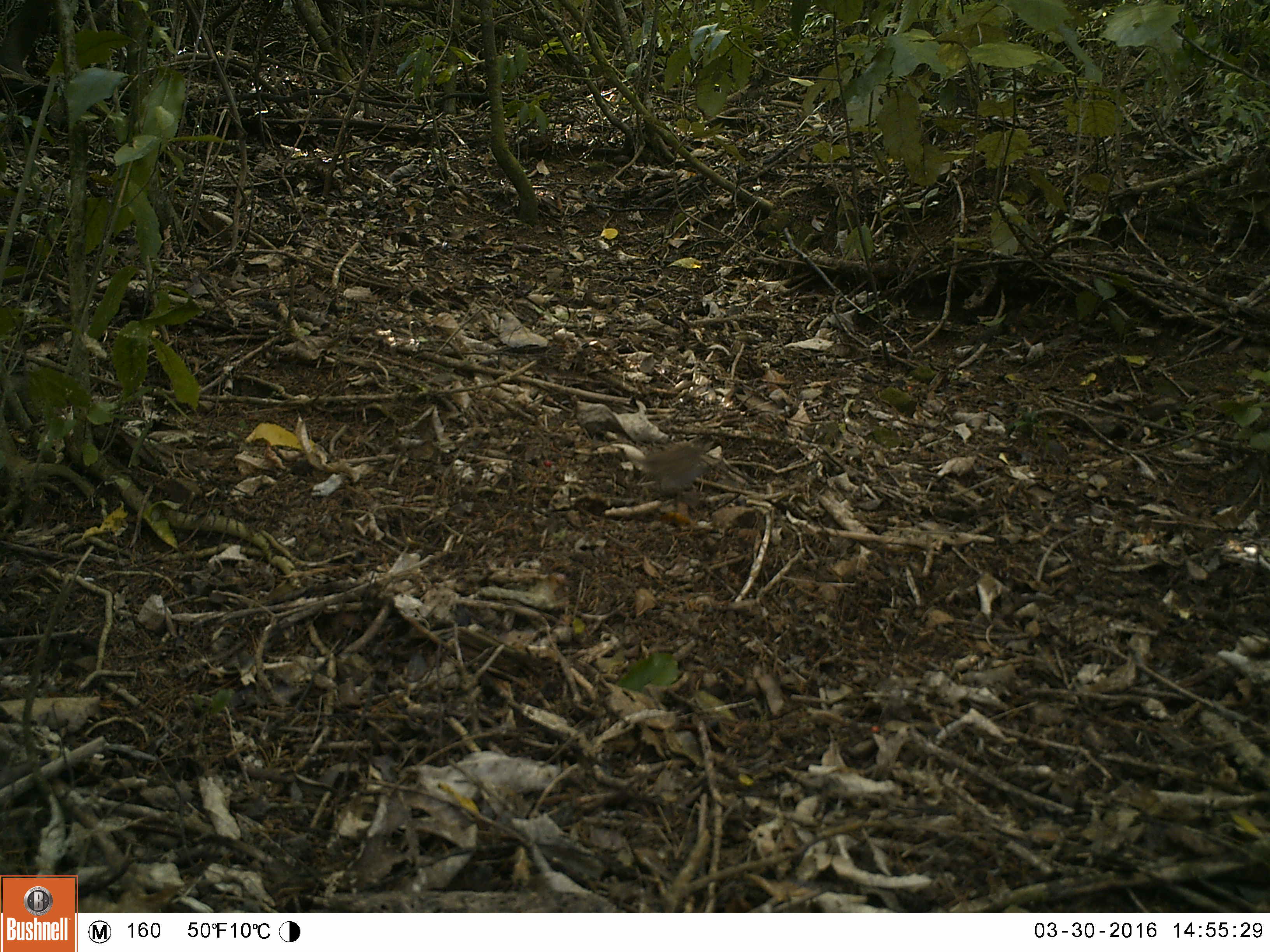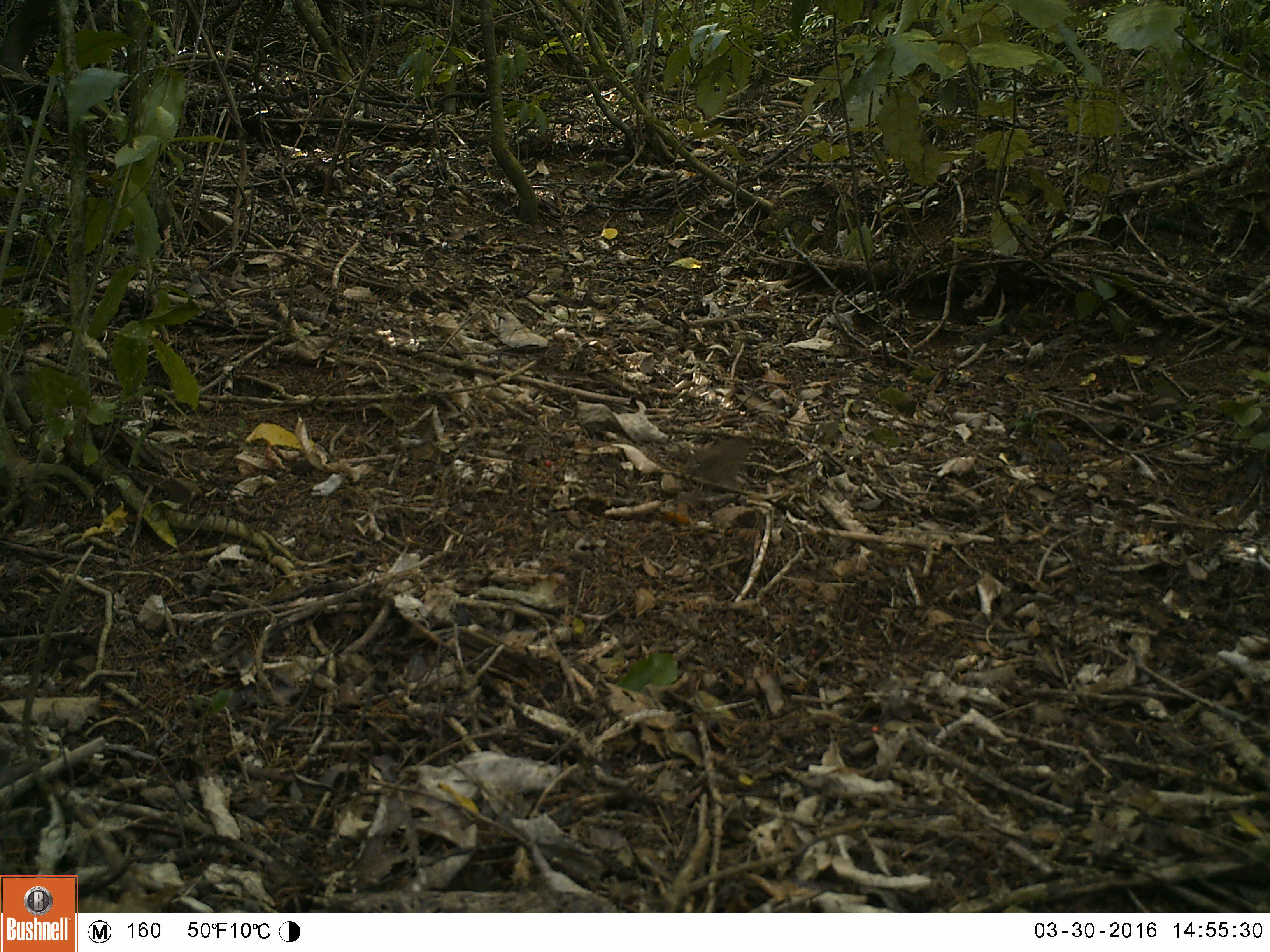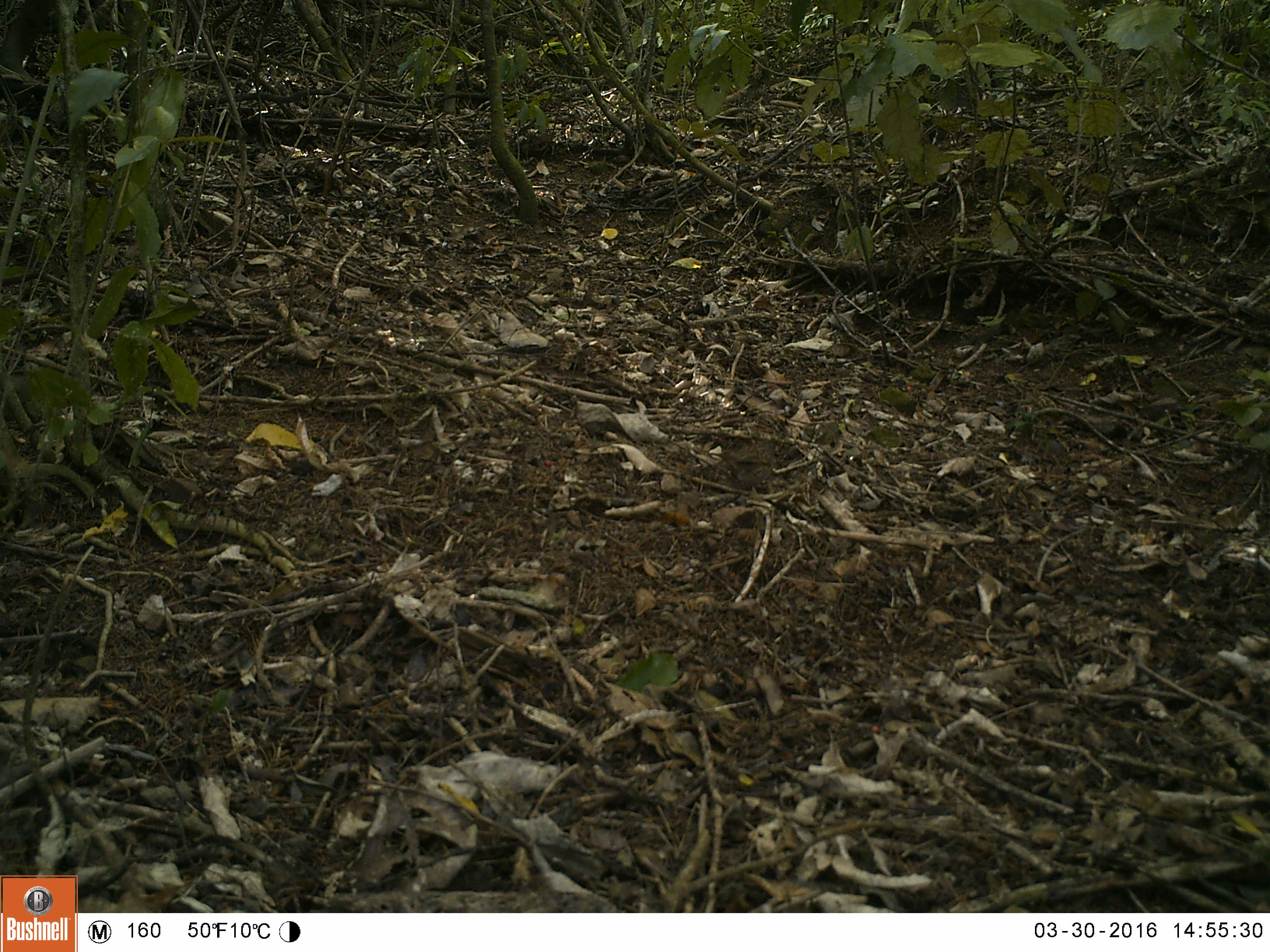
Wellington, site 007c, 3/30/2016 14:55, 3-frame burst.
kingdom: Animalia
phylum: Chordata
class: Aves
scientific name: Aves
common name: bird